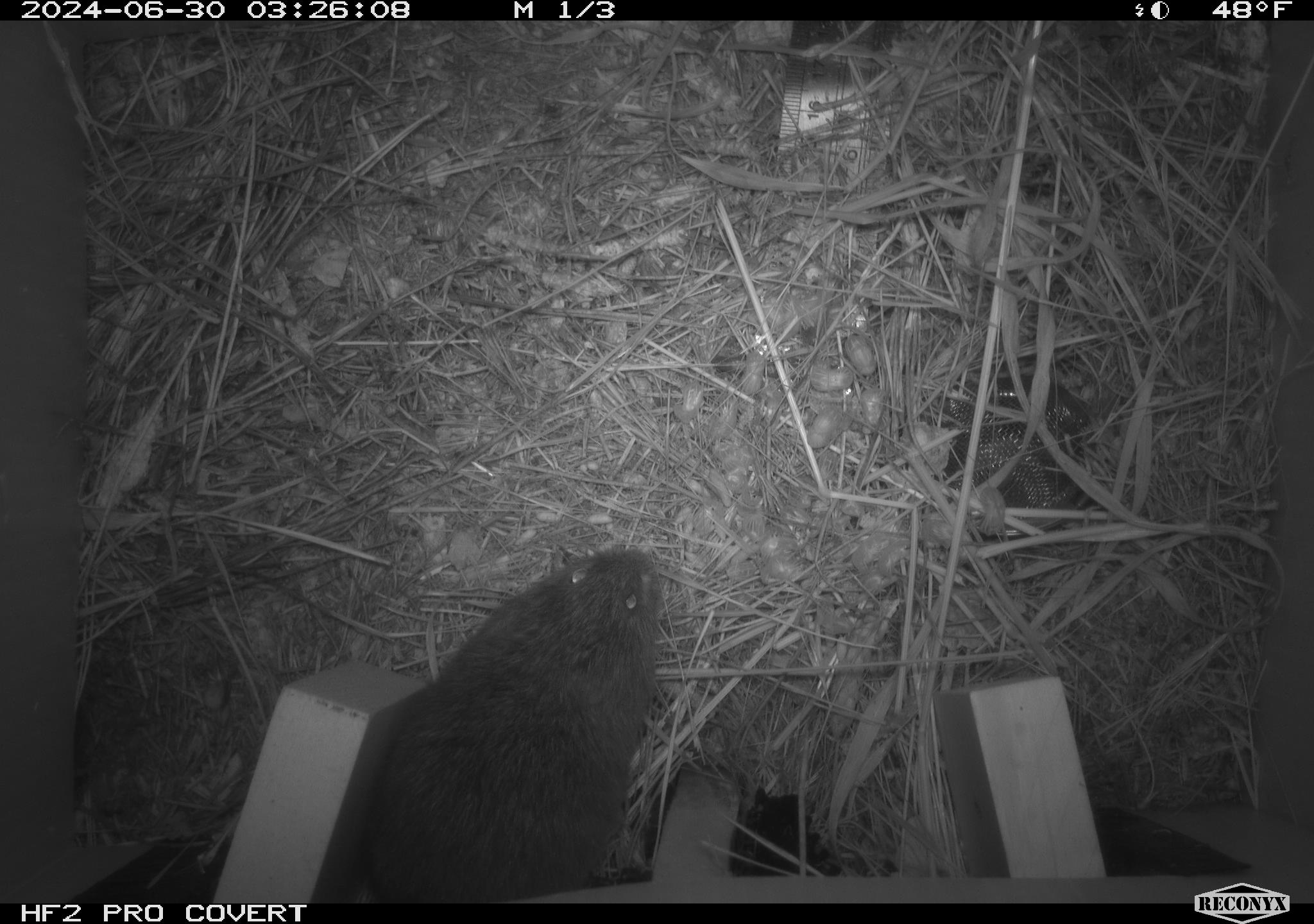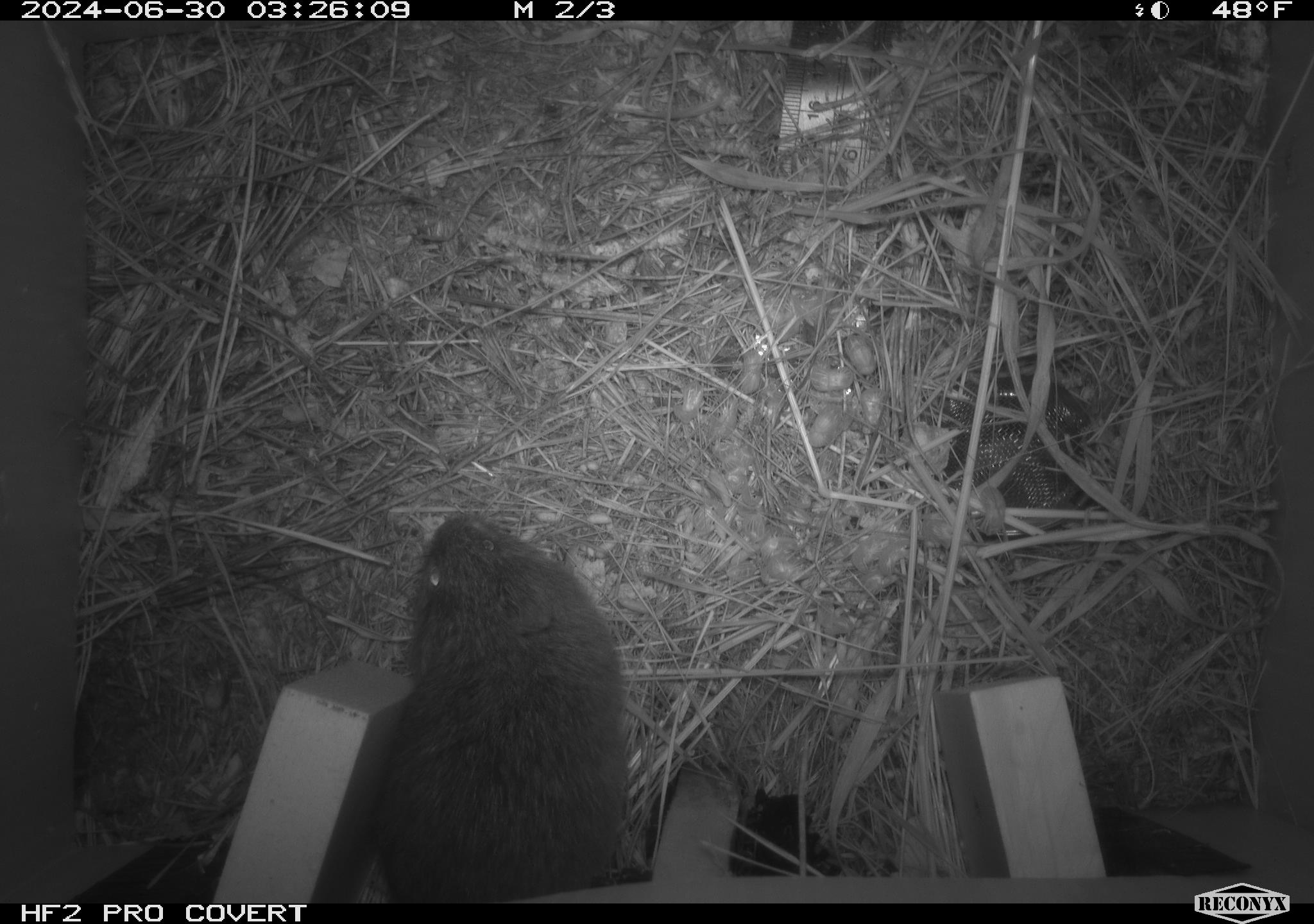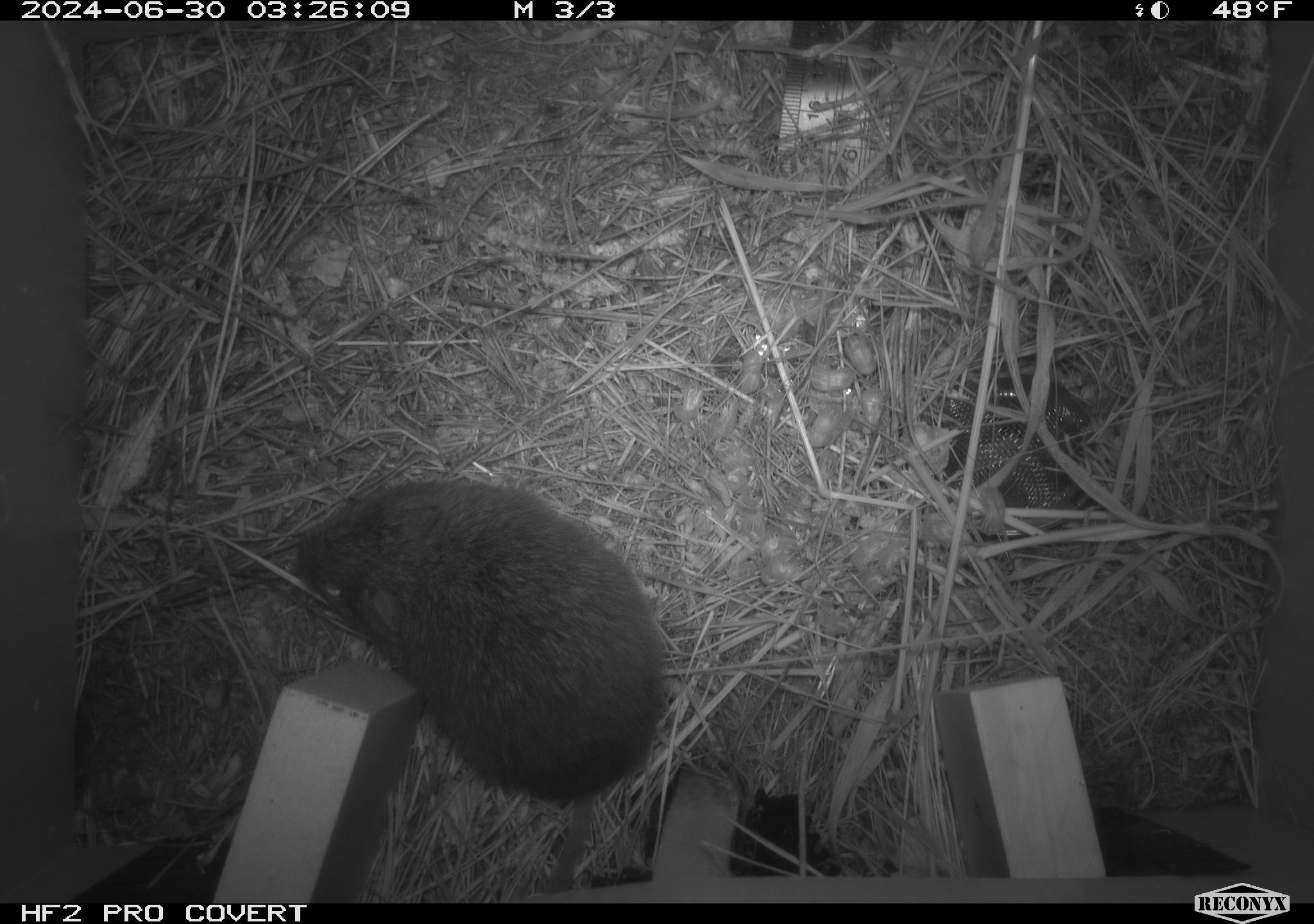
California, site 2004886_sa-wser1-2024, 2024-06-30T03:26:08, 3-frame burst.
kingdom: Animalia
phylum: Chordata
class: Mammalia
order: Rodentia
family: Cricetidae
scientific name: Arvicolinae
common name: voles, lemmings, and muskrats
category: arvicolinae subfamily